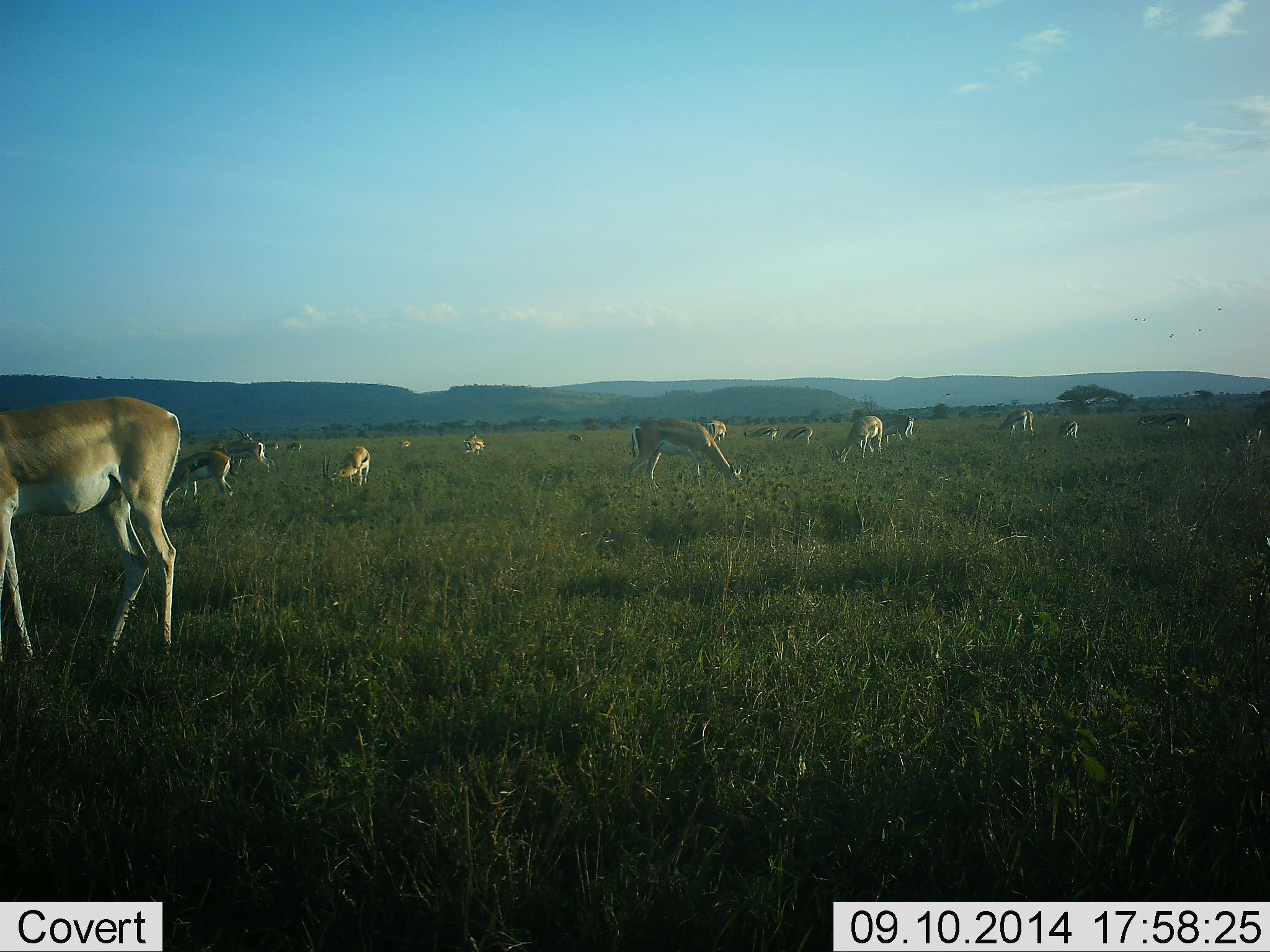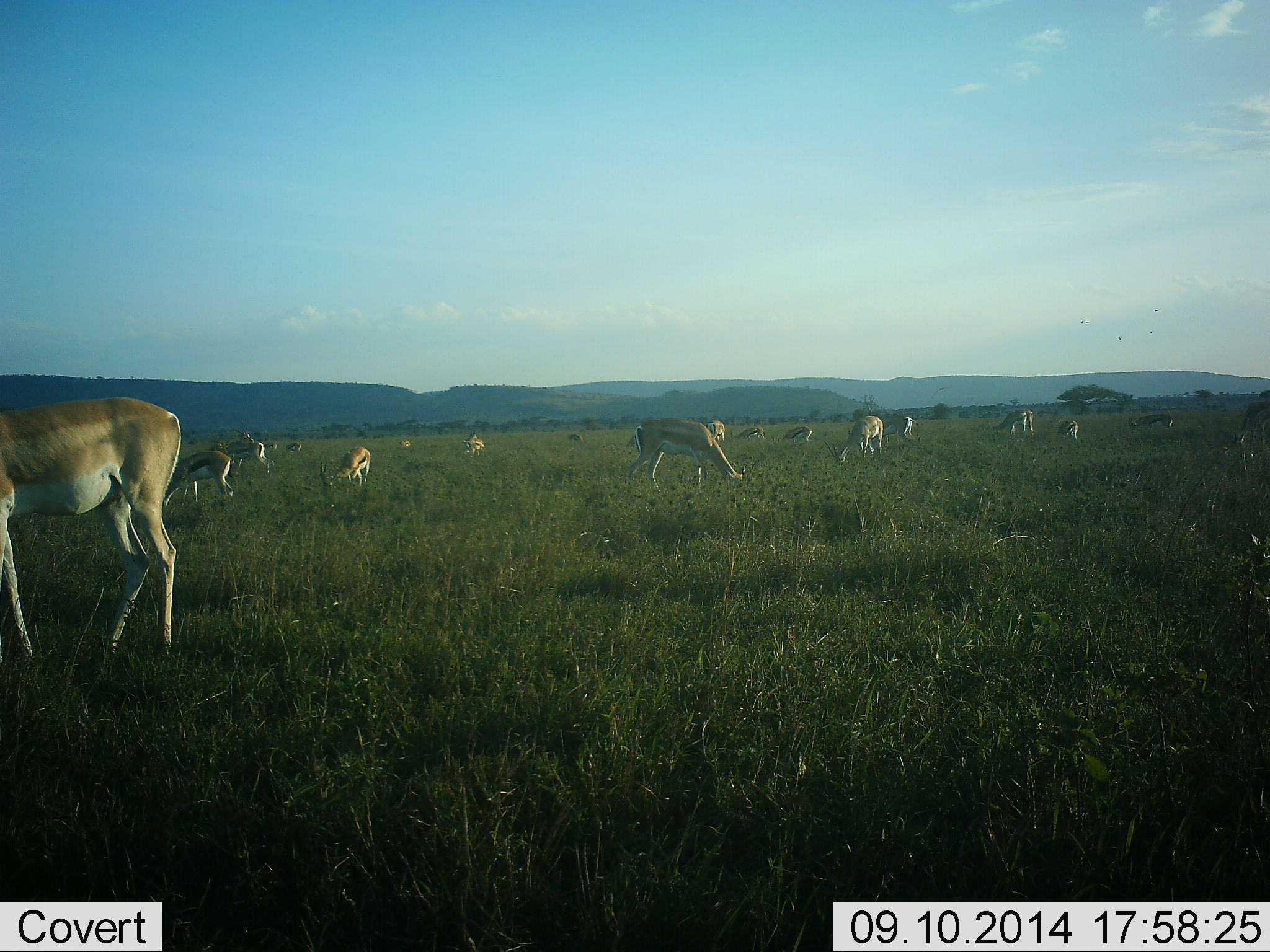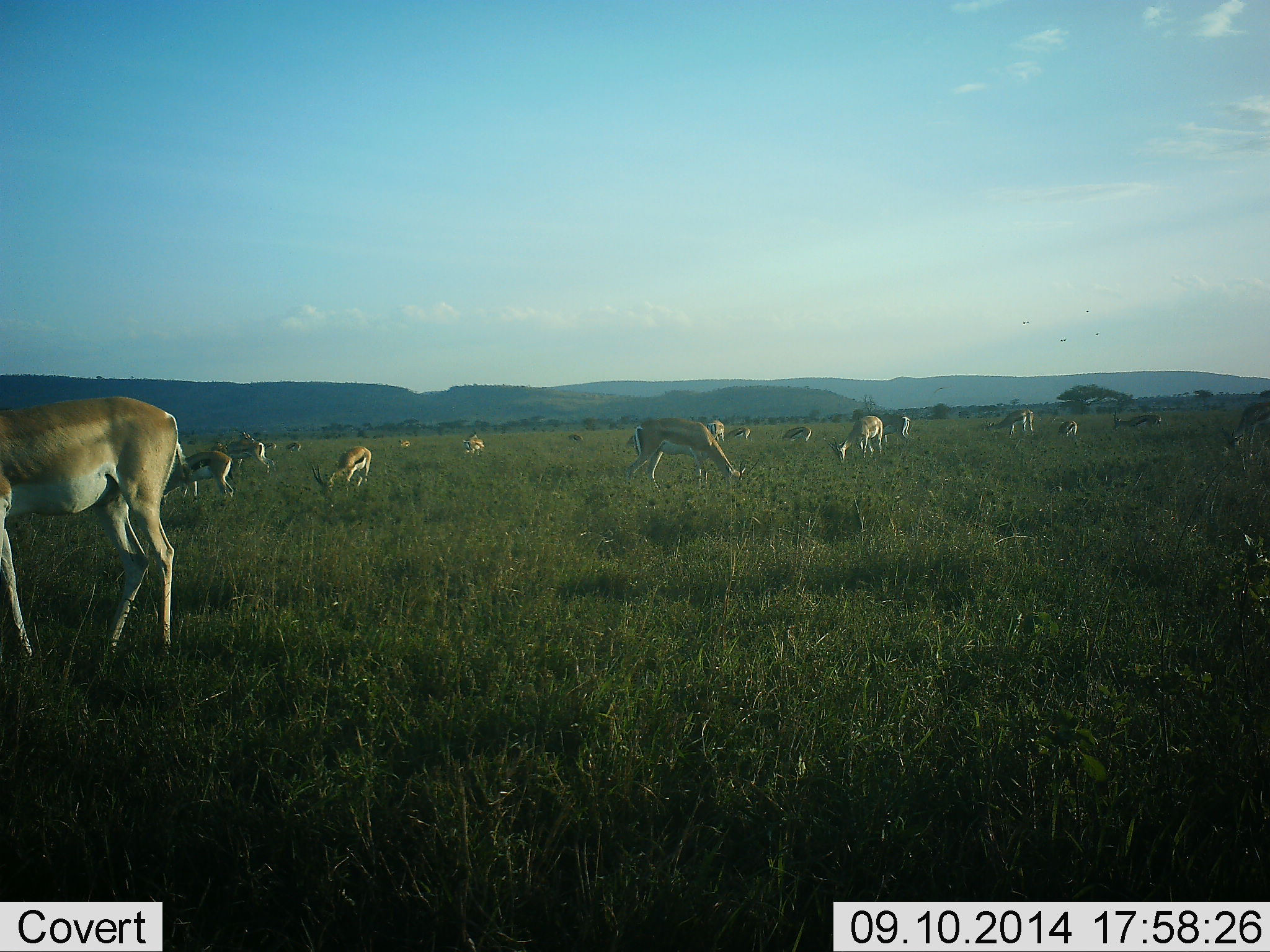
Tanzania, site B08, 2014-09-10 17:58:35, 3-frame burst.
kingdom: Animalia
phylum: Chordata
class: Mammalia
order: Artiodactyla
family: Bovidae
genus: Nanger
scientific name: Nanger granti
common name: grant's gazelle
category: gazellegrants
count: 10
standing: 29%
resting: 6%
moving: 29%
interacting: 6%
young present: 6%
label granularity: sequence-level